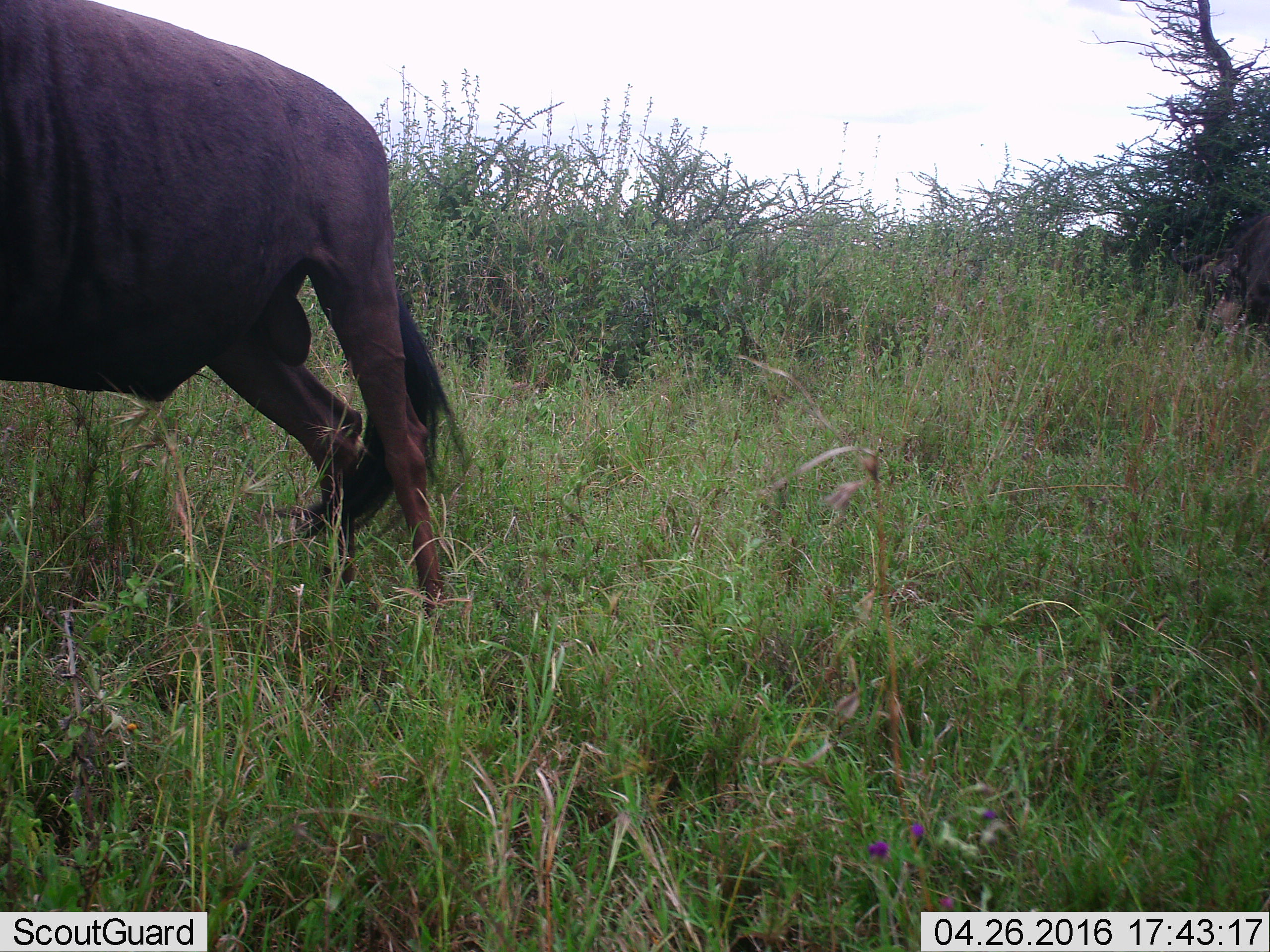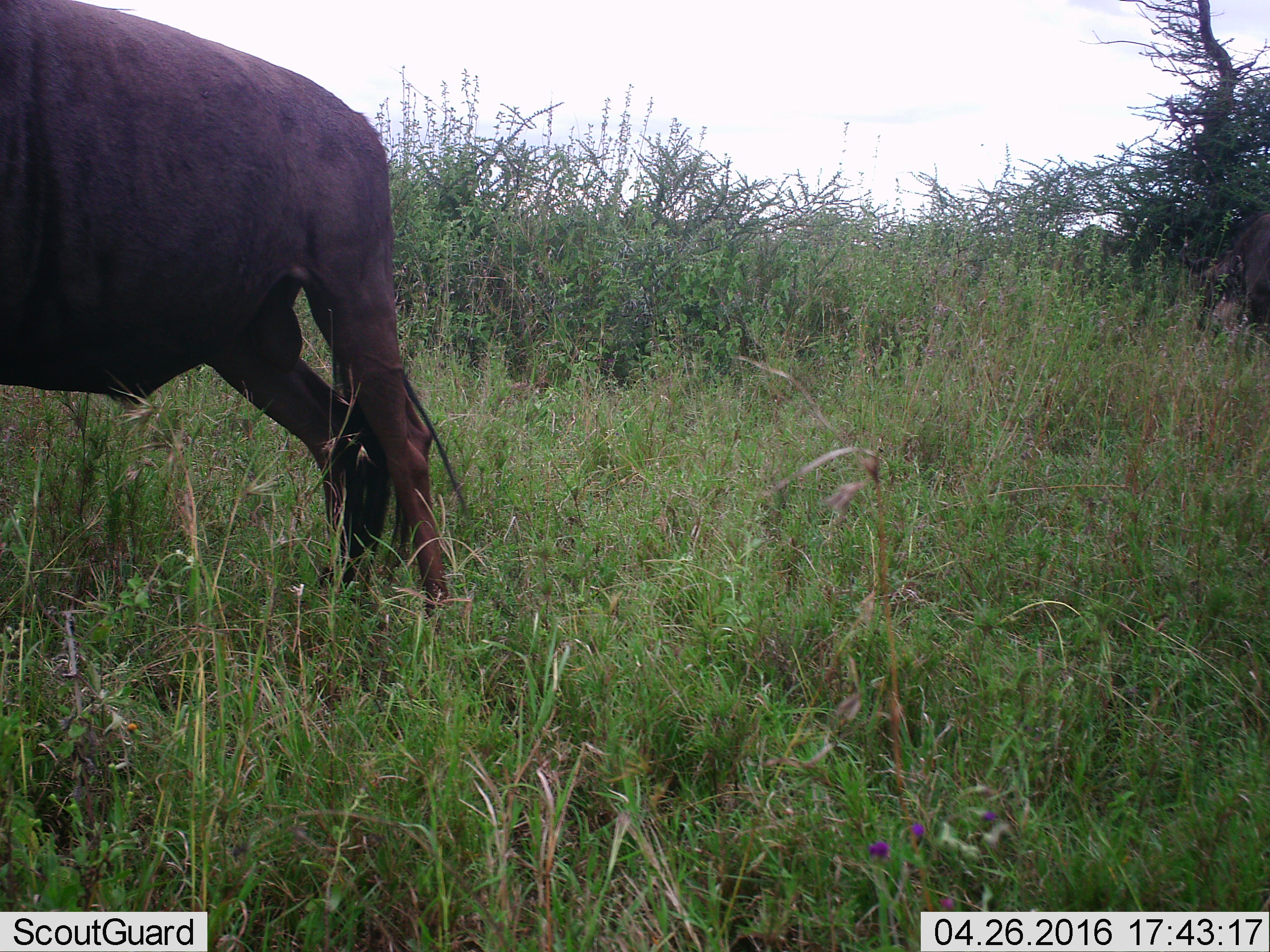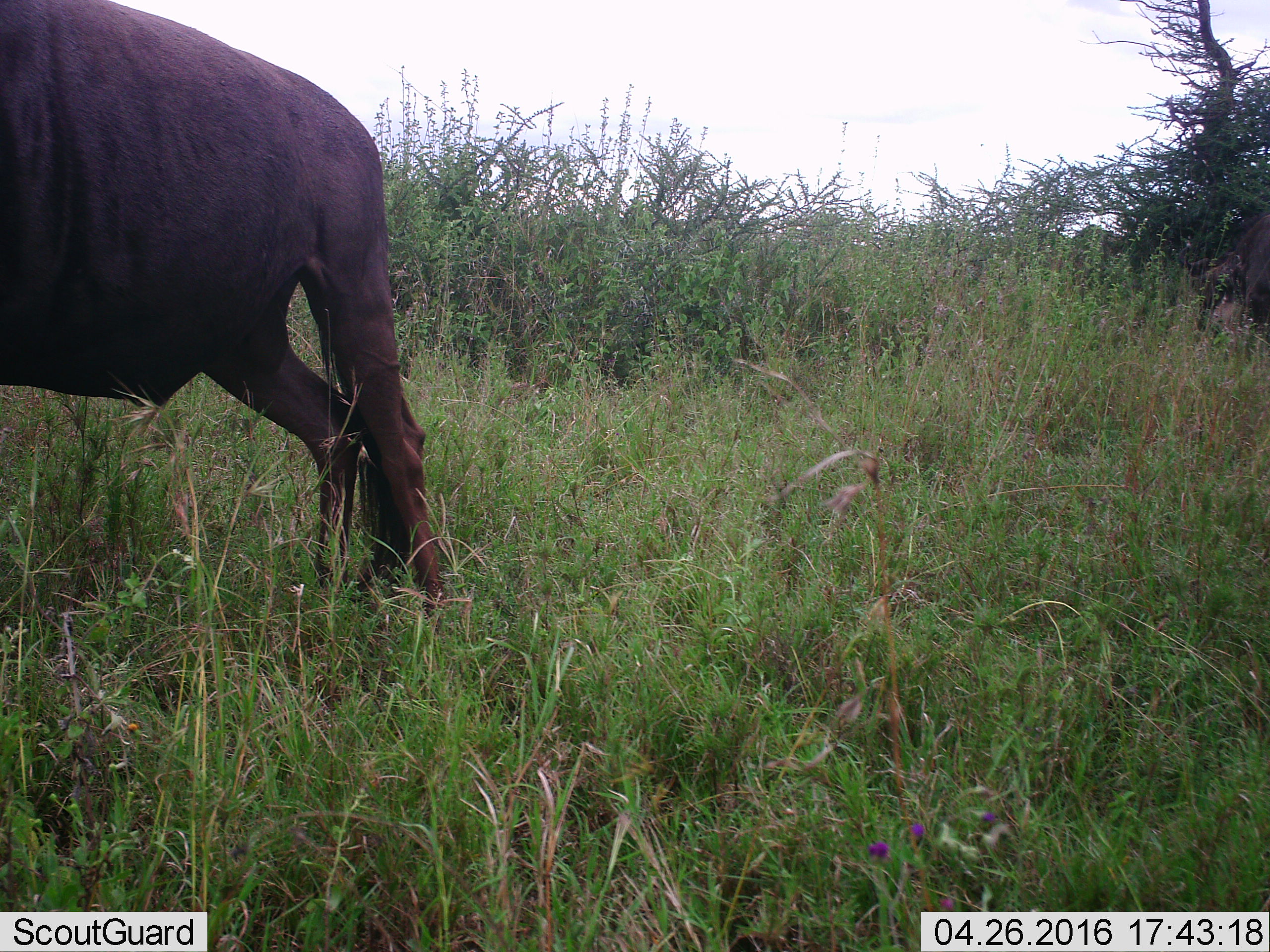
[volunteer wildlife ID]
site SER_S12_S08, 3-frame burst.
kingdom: Animalia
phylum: Chordata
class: Mammalia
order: Artiodactyla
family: Bovidae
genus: Connochaetes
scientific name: Connochaetes taurinus taurinus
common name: blue wildebeest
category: wildebeestblue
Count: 1.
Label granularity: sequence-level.